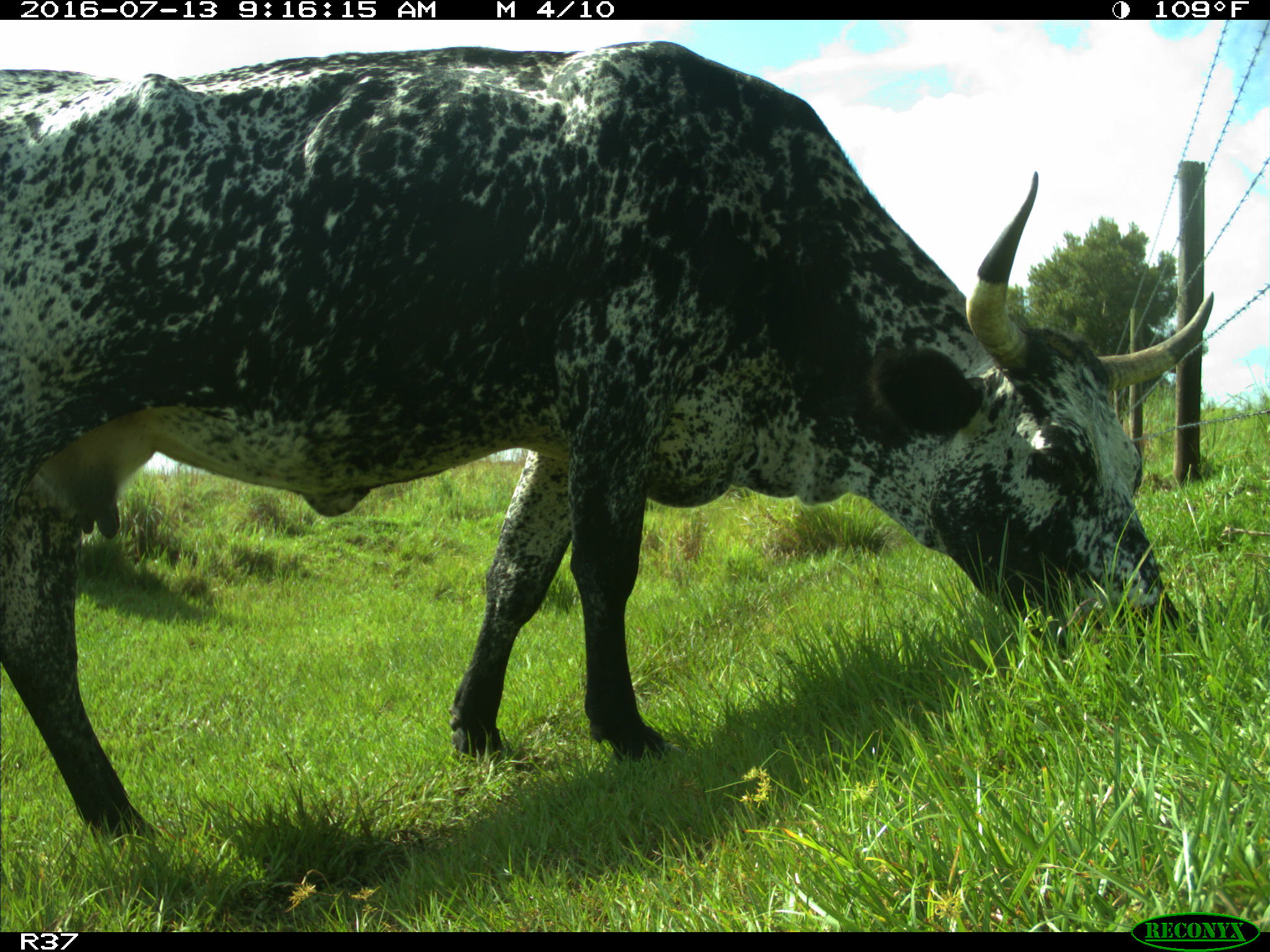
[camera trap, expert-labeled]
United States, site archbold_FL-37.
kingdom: Animalia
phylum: Chordata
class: Mammalia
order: Artiodactyla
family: Bovidae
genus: Bos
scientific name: Bos taurus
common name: domestic cow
Bos taurus (domestic cow).